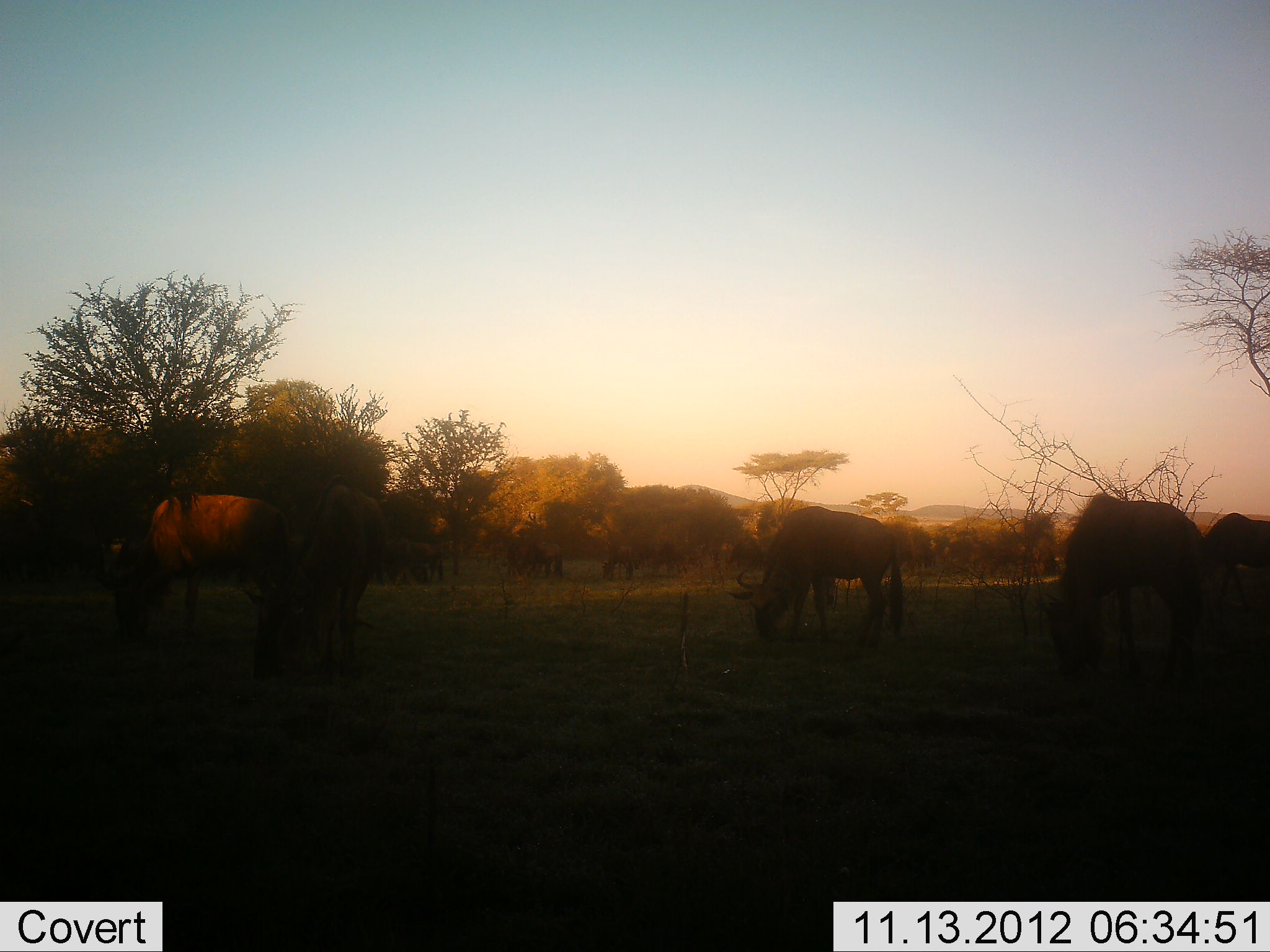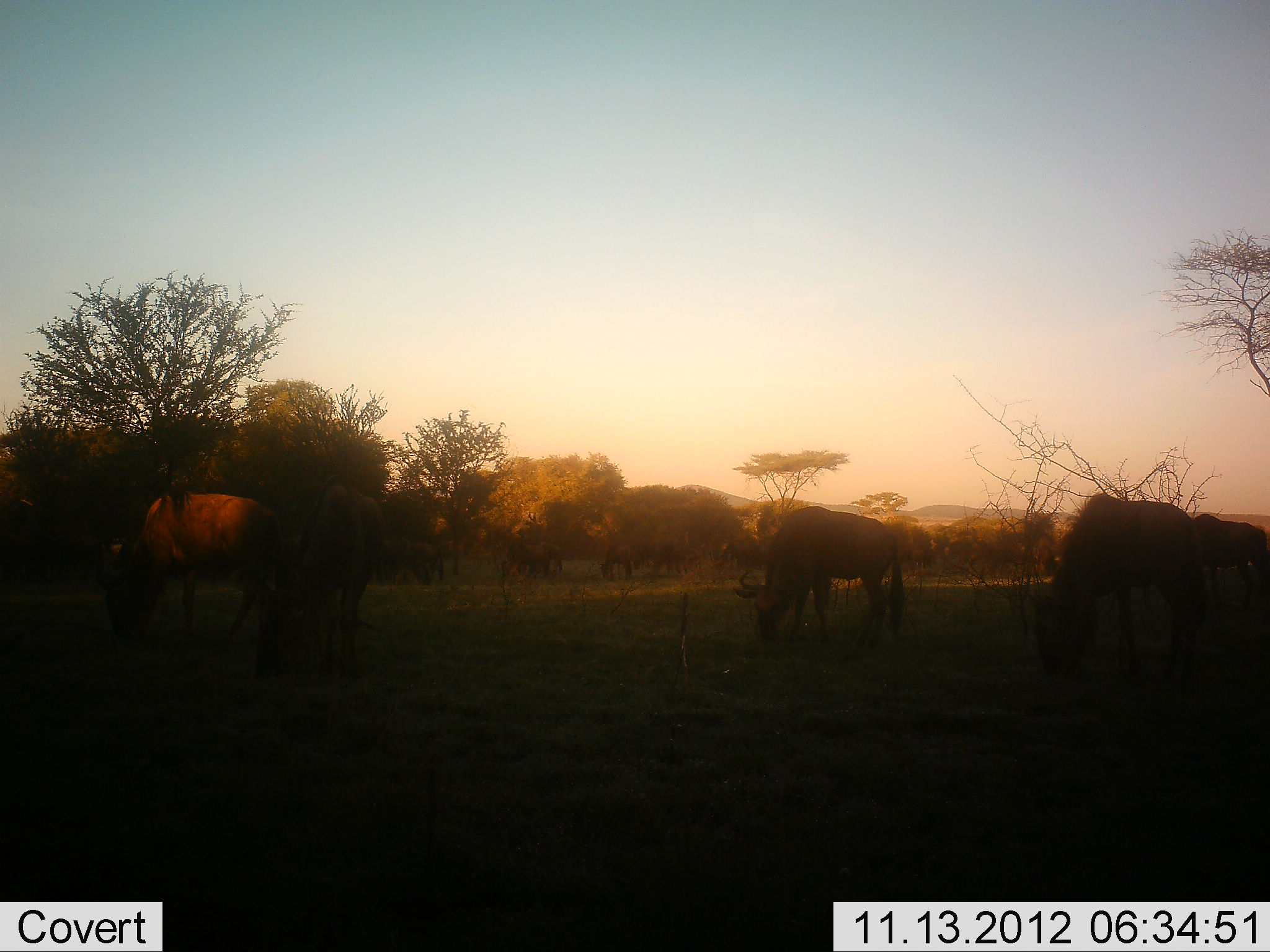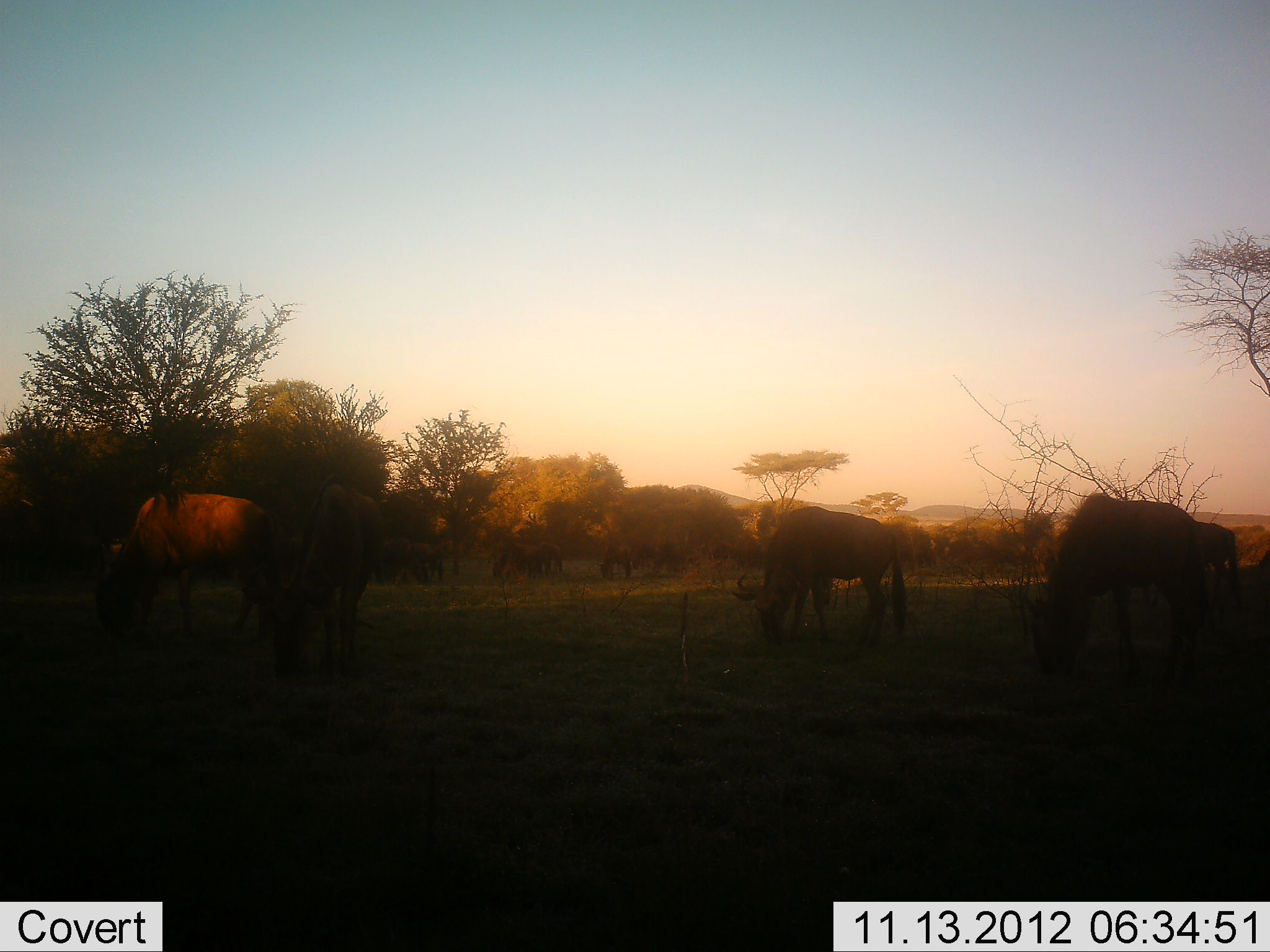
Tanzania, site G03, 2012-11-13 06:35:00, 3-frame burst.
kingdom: Animalia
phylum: Chordata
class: Mammalia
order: Artiodactyla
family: Bovidae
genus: Connochaetes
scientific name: Connochaetes taurinus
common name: blue wildebeest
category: wildebeest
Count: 11-50.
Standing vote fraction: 30%.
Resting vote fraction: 10%.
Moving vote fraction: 30%.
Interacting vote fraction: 0%.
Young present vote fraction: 0%.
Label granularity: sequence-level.